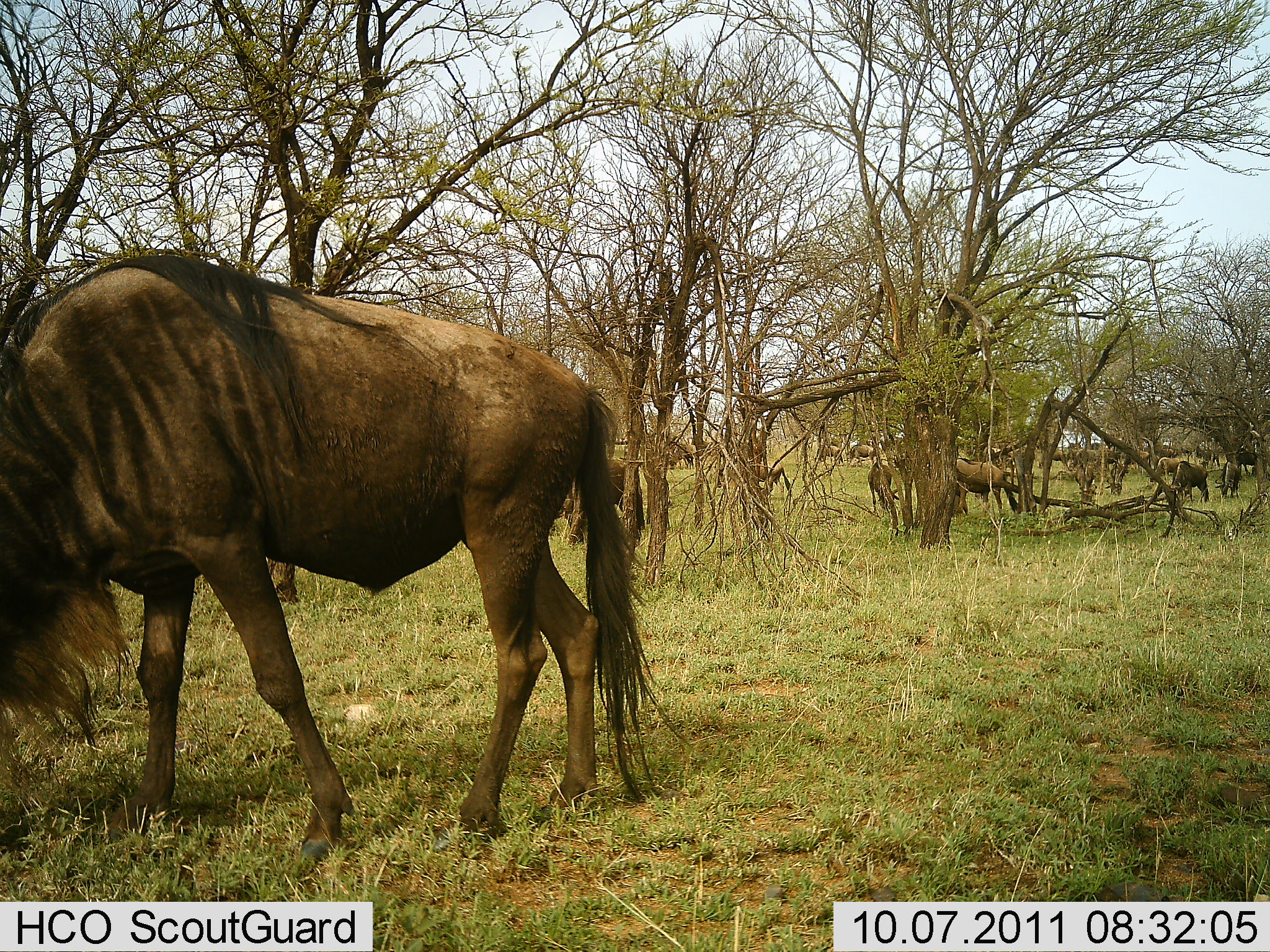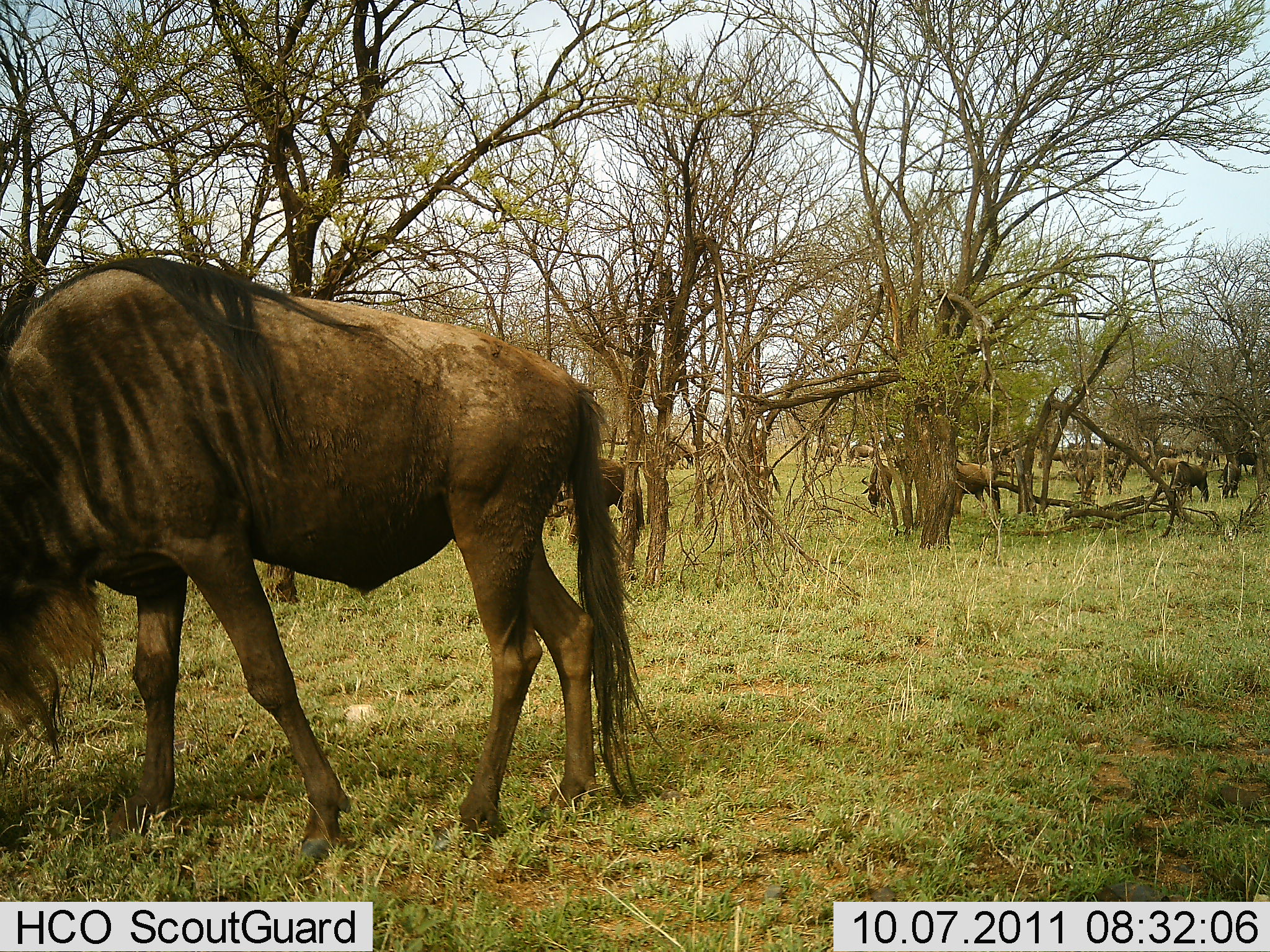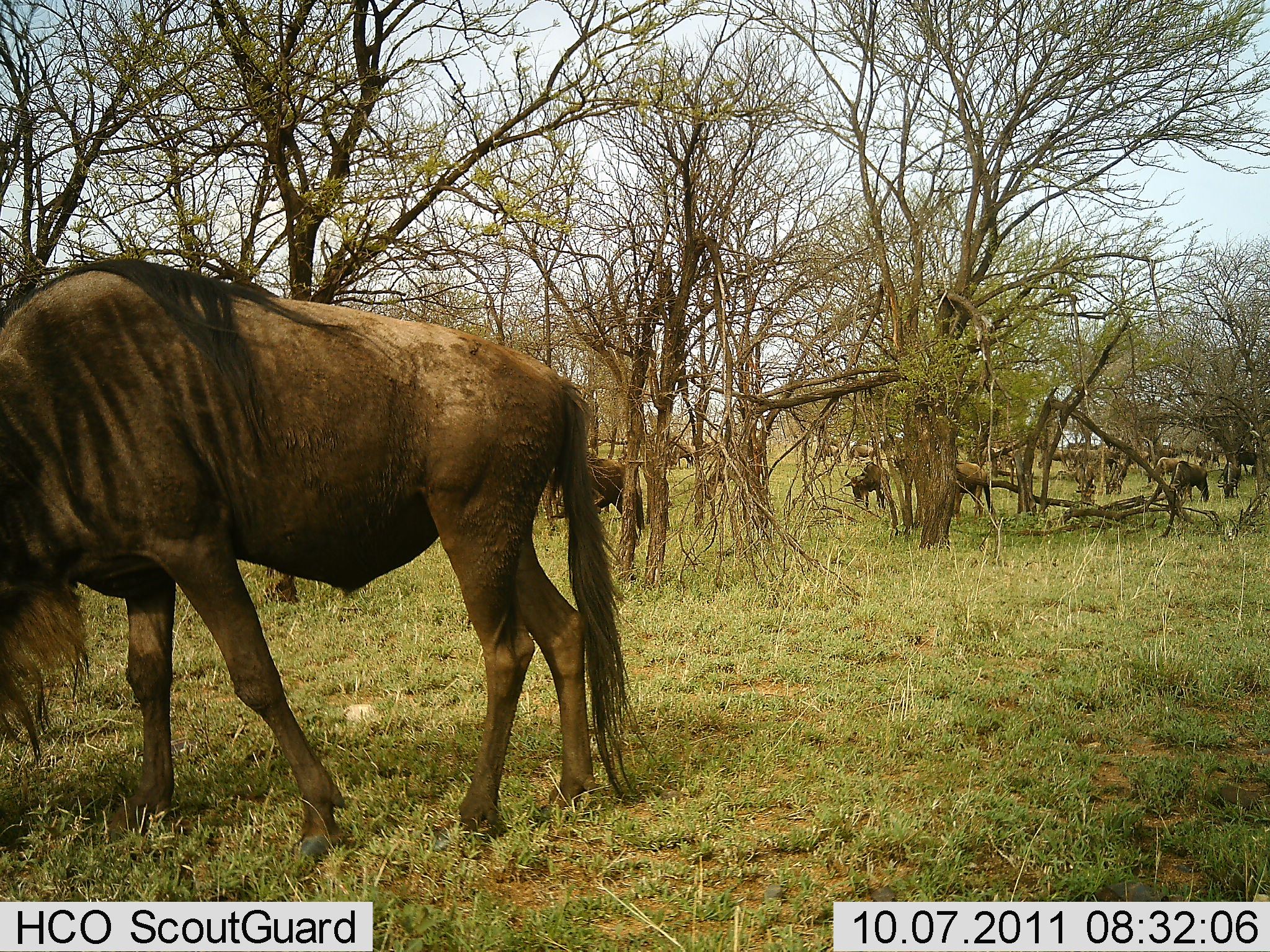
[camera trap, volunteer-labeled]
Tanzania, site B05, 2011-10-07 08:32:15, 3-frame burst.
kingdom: Animalia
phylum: Chordata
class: Mammalia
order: Artiodactyla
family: Bovidae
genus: Connochaetes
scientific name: Connochaetes taurinus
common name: blue wildebeest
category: wildebeest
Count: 11-50.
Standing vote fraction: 50%.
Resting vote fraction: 0%.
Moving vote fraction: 20%.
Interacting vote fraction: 0%.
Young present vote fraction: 0%.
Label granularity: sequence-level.